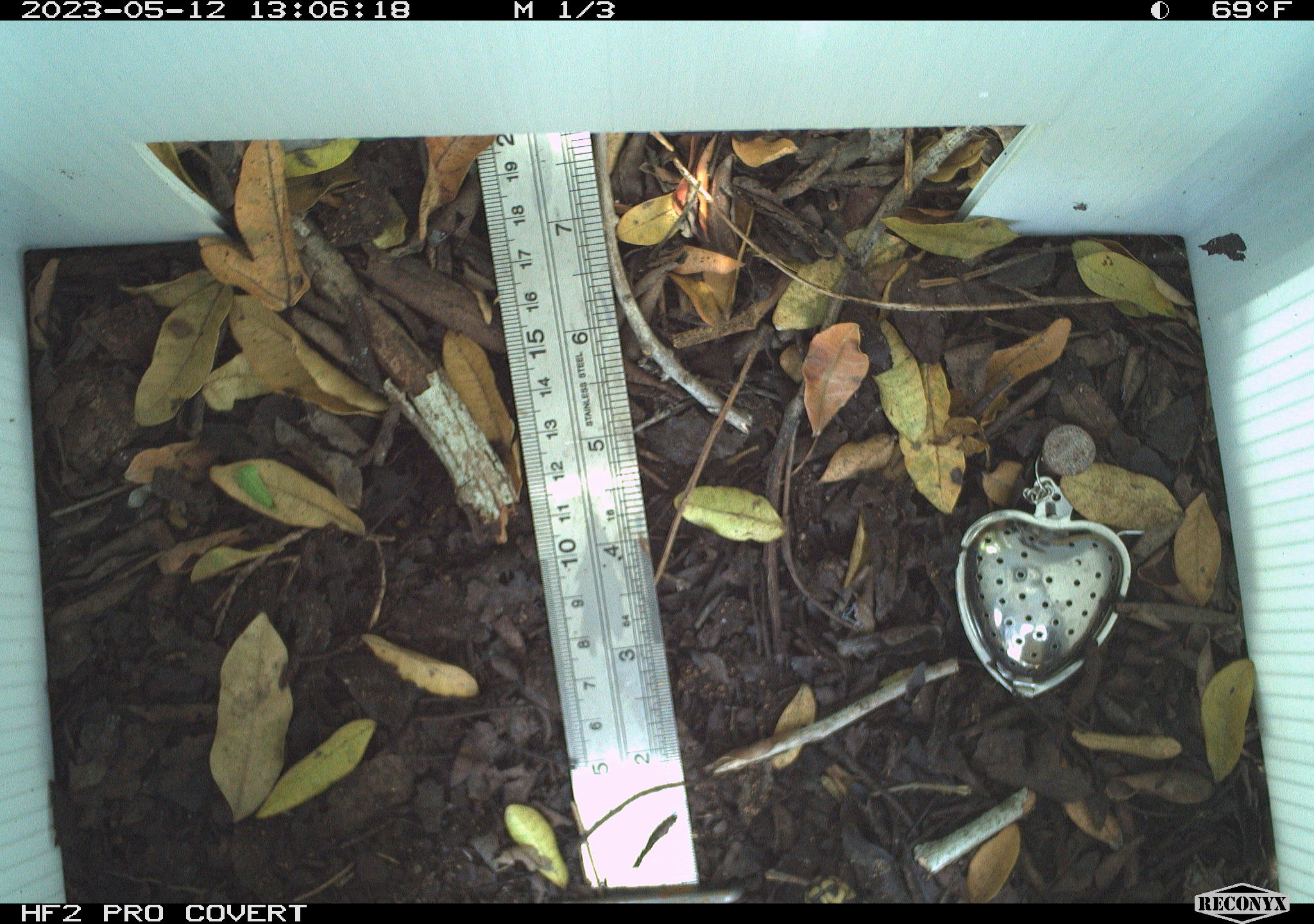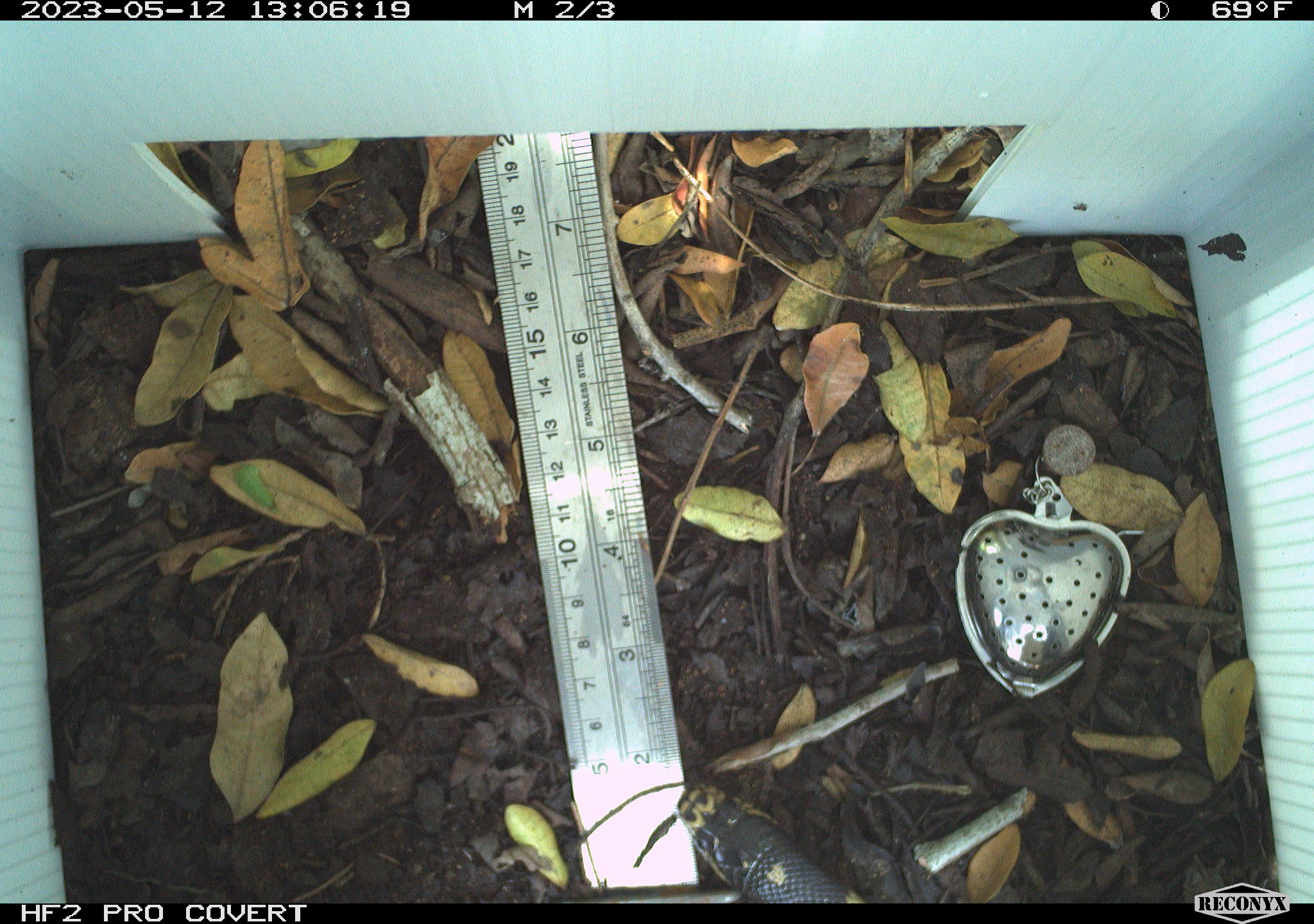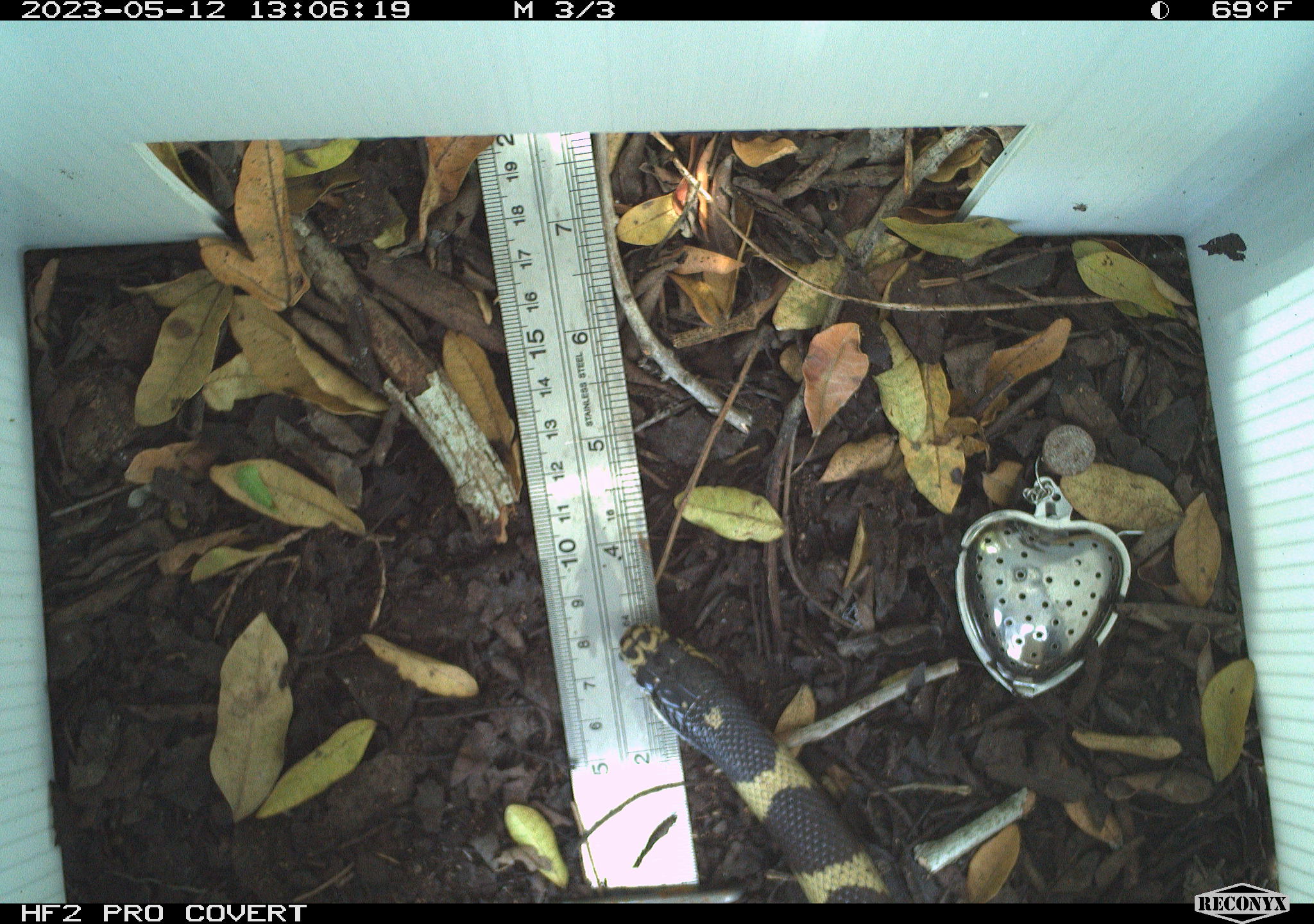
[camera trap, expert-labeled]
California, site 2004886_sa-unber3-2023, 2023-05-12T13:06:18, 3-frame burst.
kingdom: Animalia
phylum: Chordata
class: Reptilia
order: Squamata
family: Colubridae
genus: Lampropeltis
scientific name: Lampropeltis californiae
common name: california kingsnake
California kingsnake (Lampropeltis californiae).